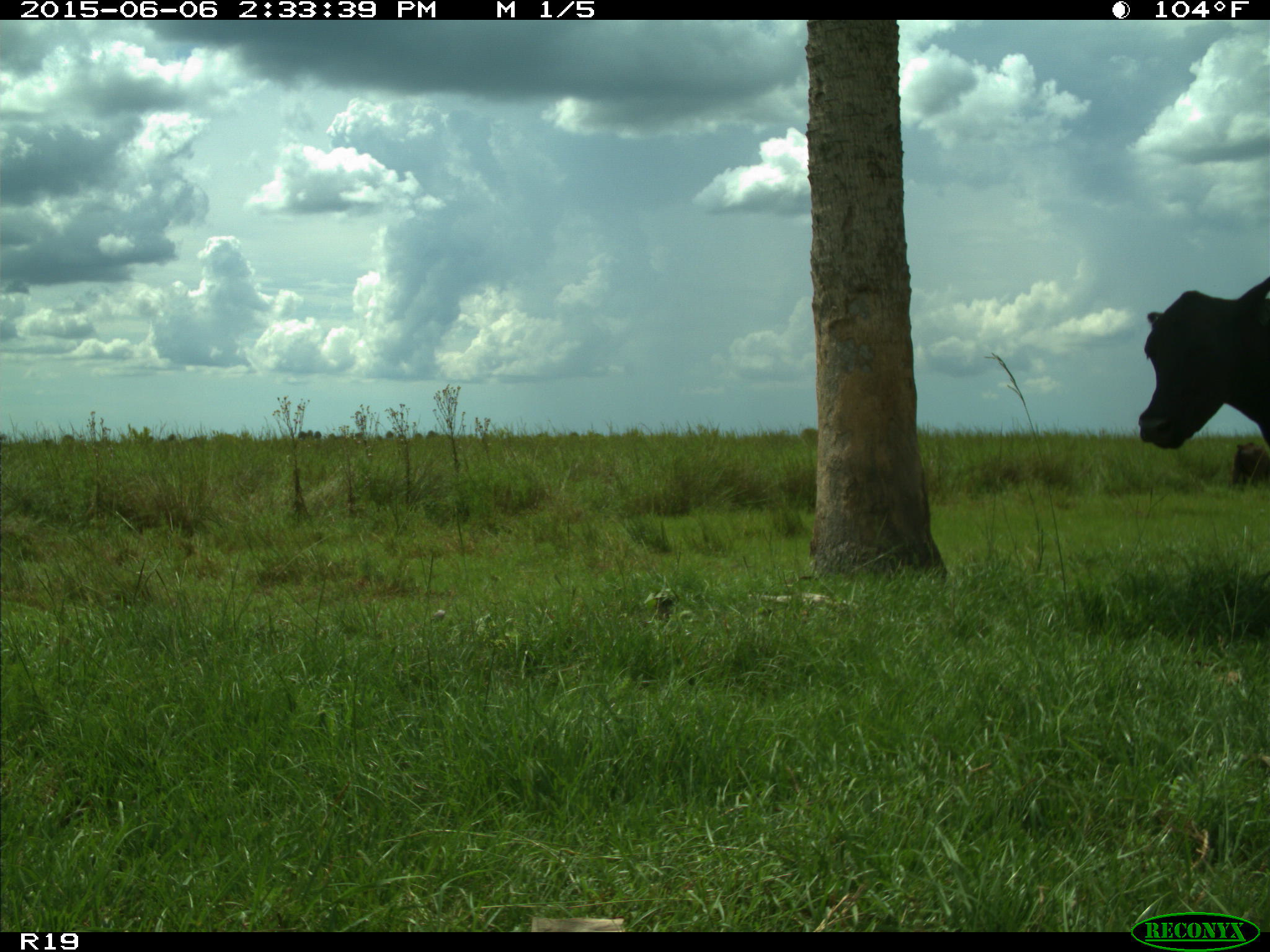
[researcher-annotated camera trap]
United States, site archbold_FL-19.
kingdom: Animalia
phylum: Chordata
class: Mammalia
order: Artiodactyla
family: Bovidae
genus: Bos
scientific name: Bos taurus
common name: domestic cow